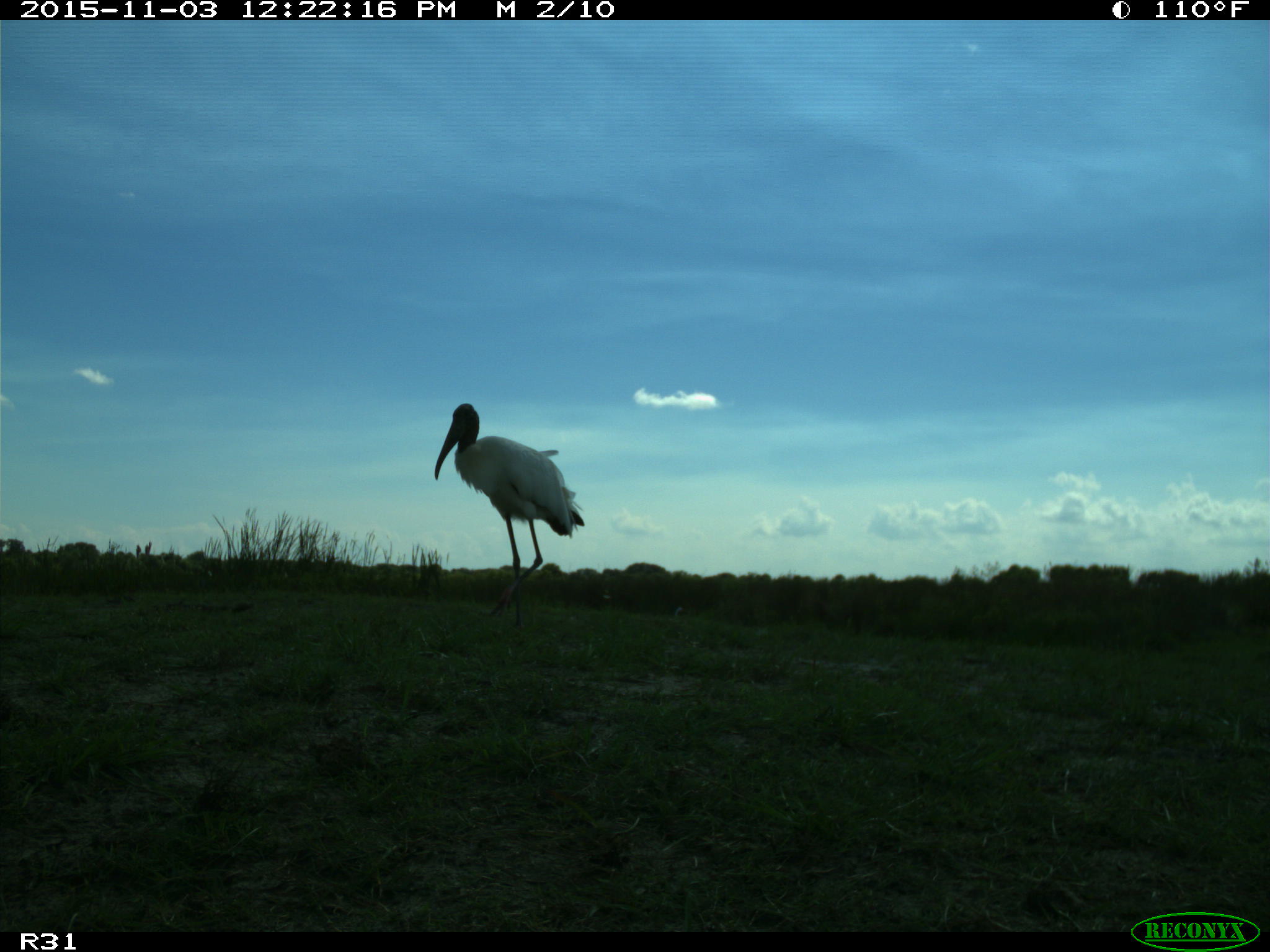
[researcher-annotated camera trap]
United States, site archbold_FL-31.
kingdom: Animalia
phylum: Chordata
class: Aves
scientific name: Aves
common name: birds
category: unidentified bird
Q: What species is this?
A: Unidentified bird (birds) (Aves).